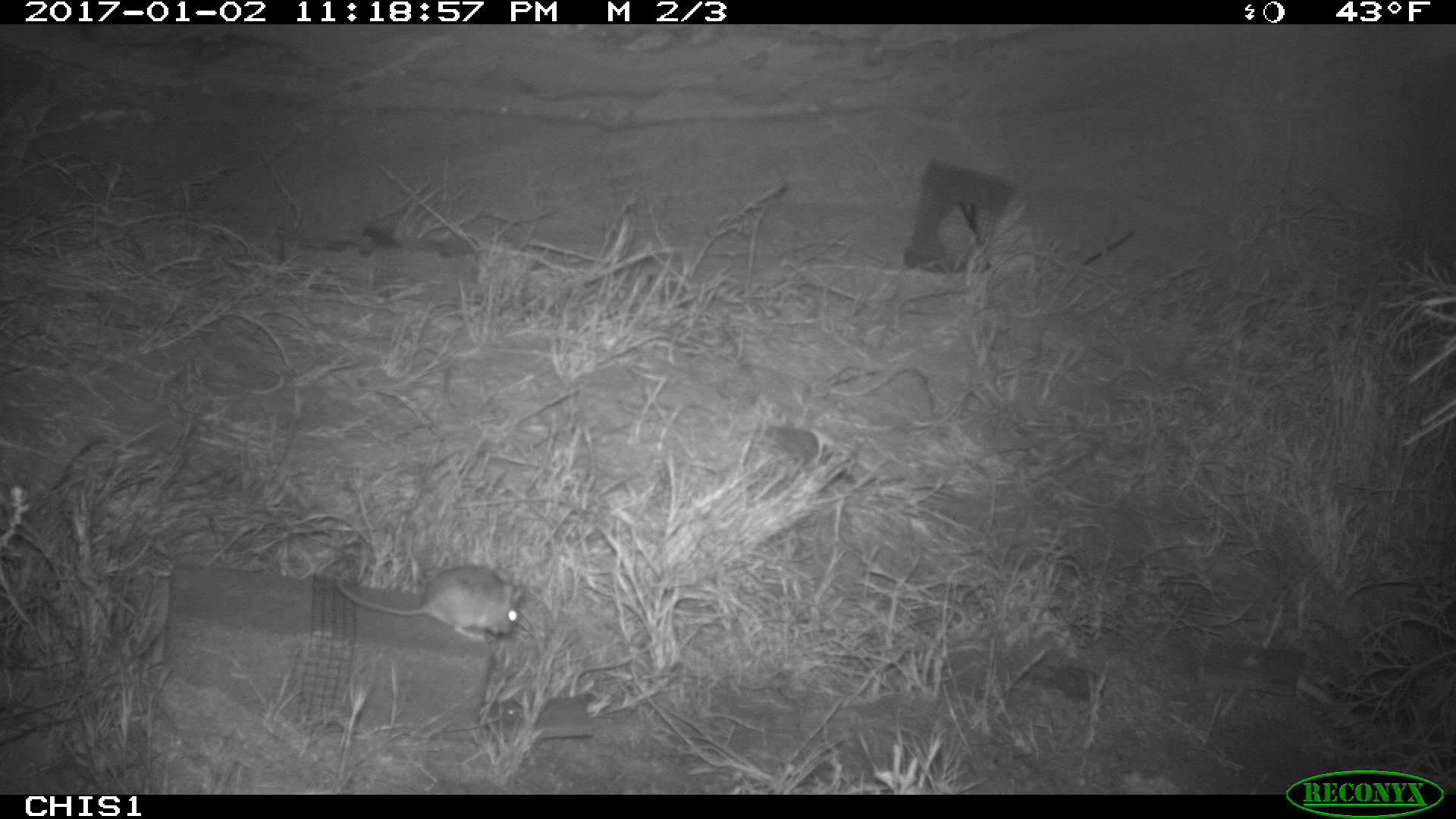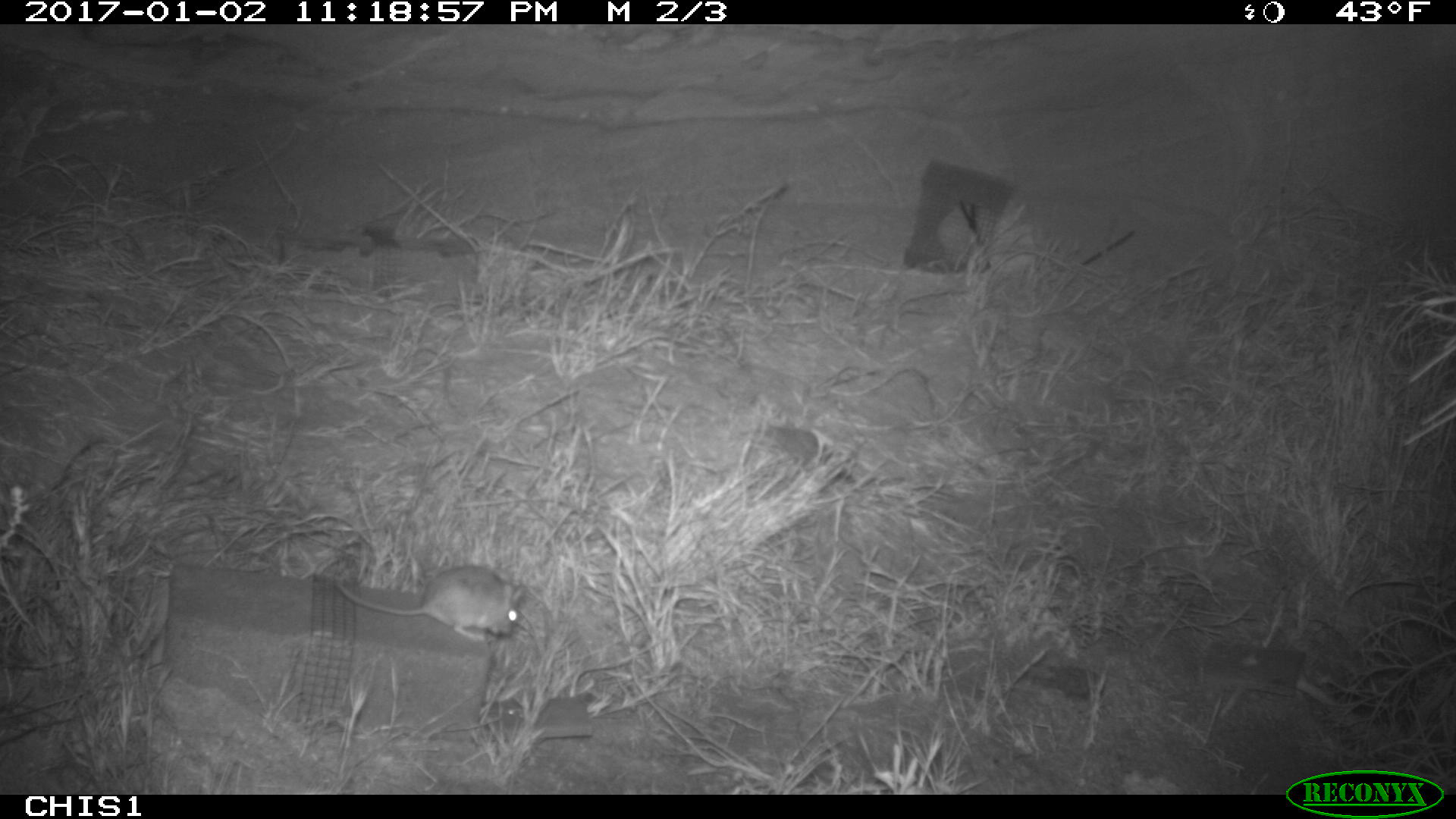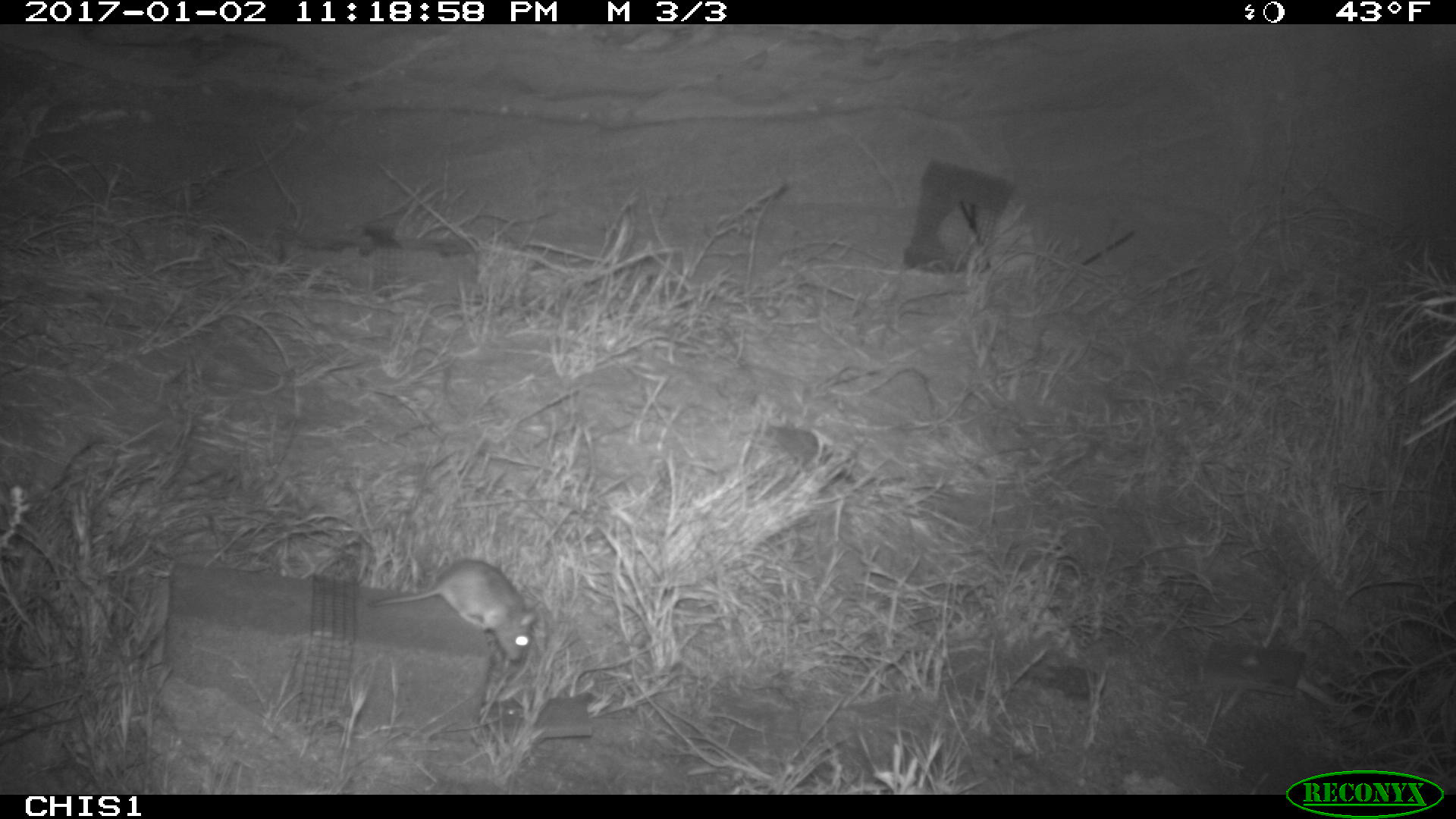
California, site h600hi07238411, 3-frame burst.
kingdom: Animalia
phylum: Chordata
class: Mammalia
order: Rodentia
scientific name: Rodentia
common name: rodent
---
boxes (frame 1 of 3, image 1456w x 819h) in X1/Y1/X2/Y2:
rodent: 337/564/522/642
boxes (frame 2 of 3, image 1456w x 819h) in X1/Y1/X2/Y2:
rodent: 336/563/527/639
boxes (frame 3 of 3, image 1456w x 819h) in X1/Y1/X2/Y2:
rodent: 362/558/538/664